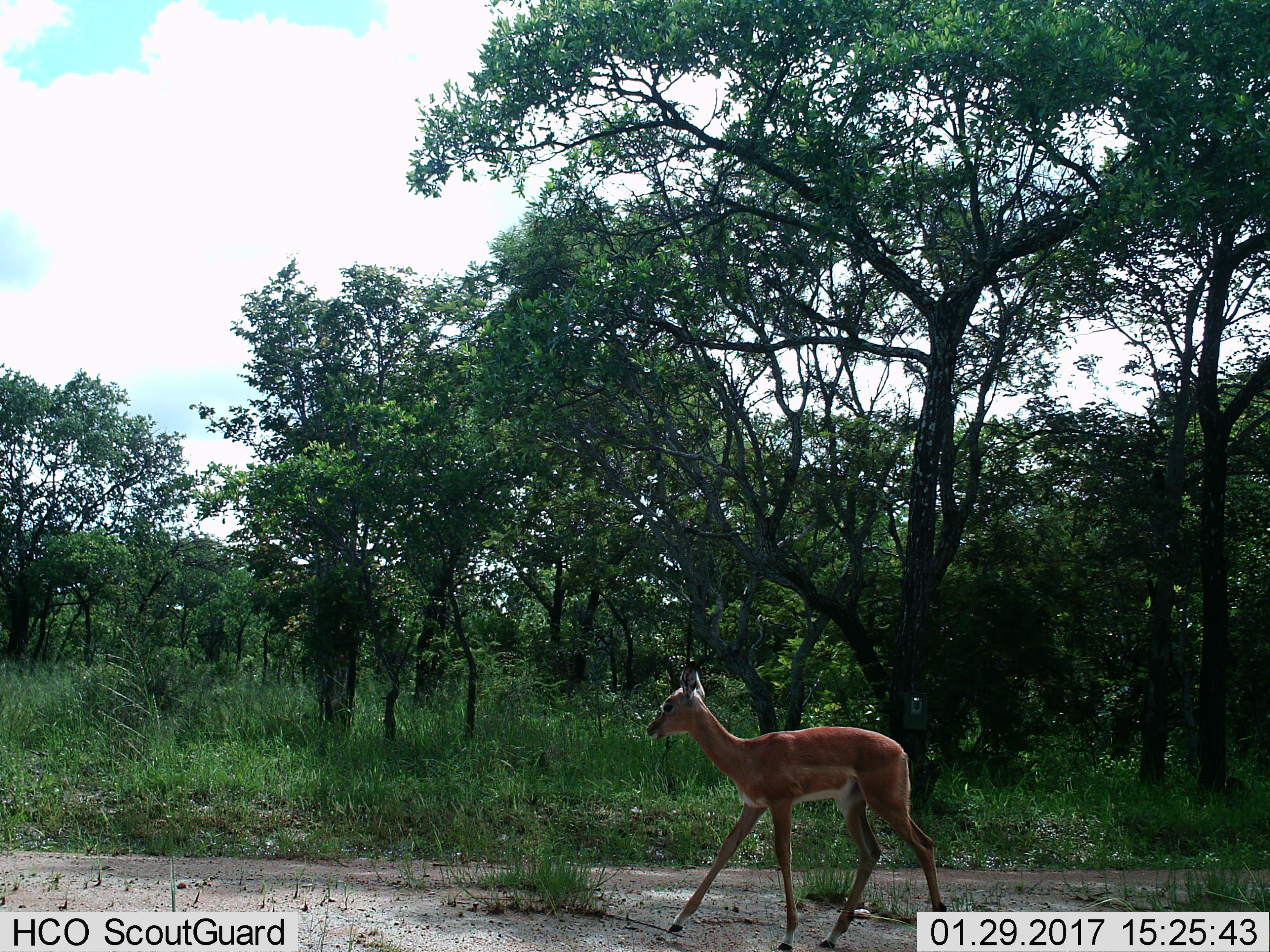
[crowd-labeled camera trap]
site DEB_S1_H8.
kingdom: Animalia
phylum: Chordata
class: Mammalia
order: Artiodactyla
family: Bovidae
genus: Aepyceros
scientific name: Aepyceros melampus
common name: impala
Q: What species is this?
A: Impala (Aepyceros melampus).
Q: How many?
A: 1.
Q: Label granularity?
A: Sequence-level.